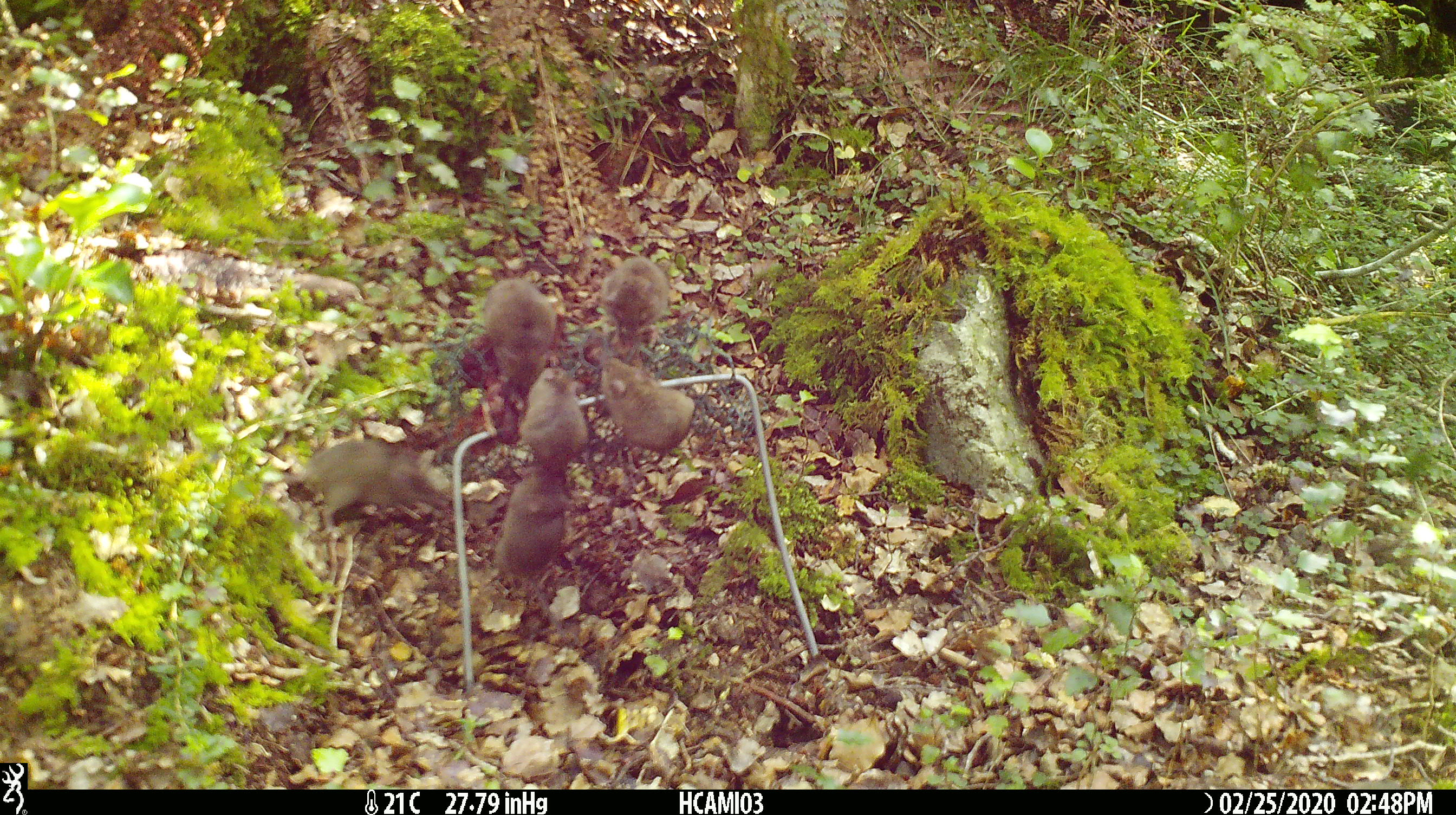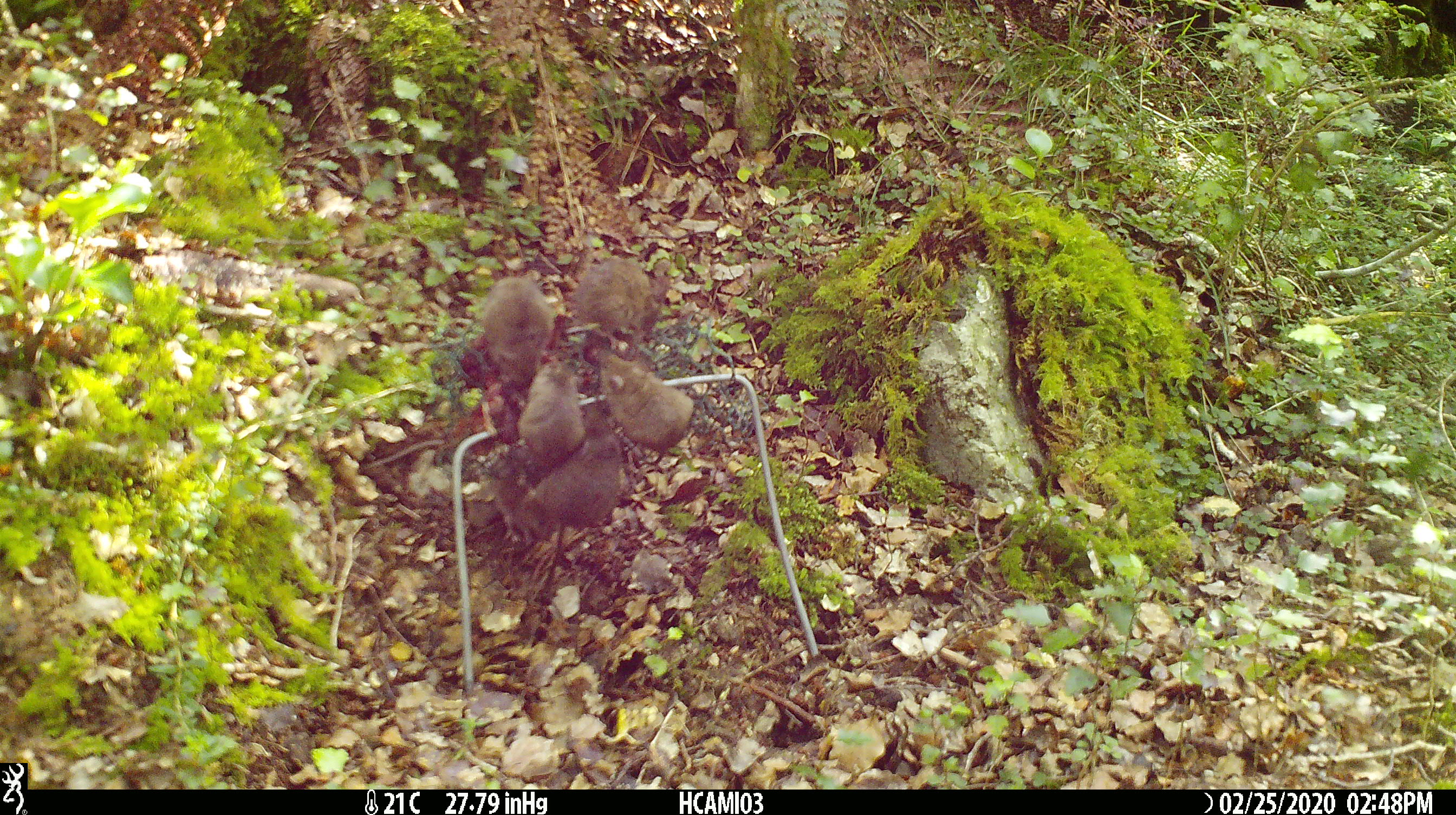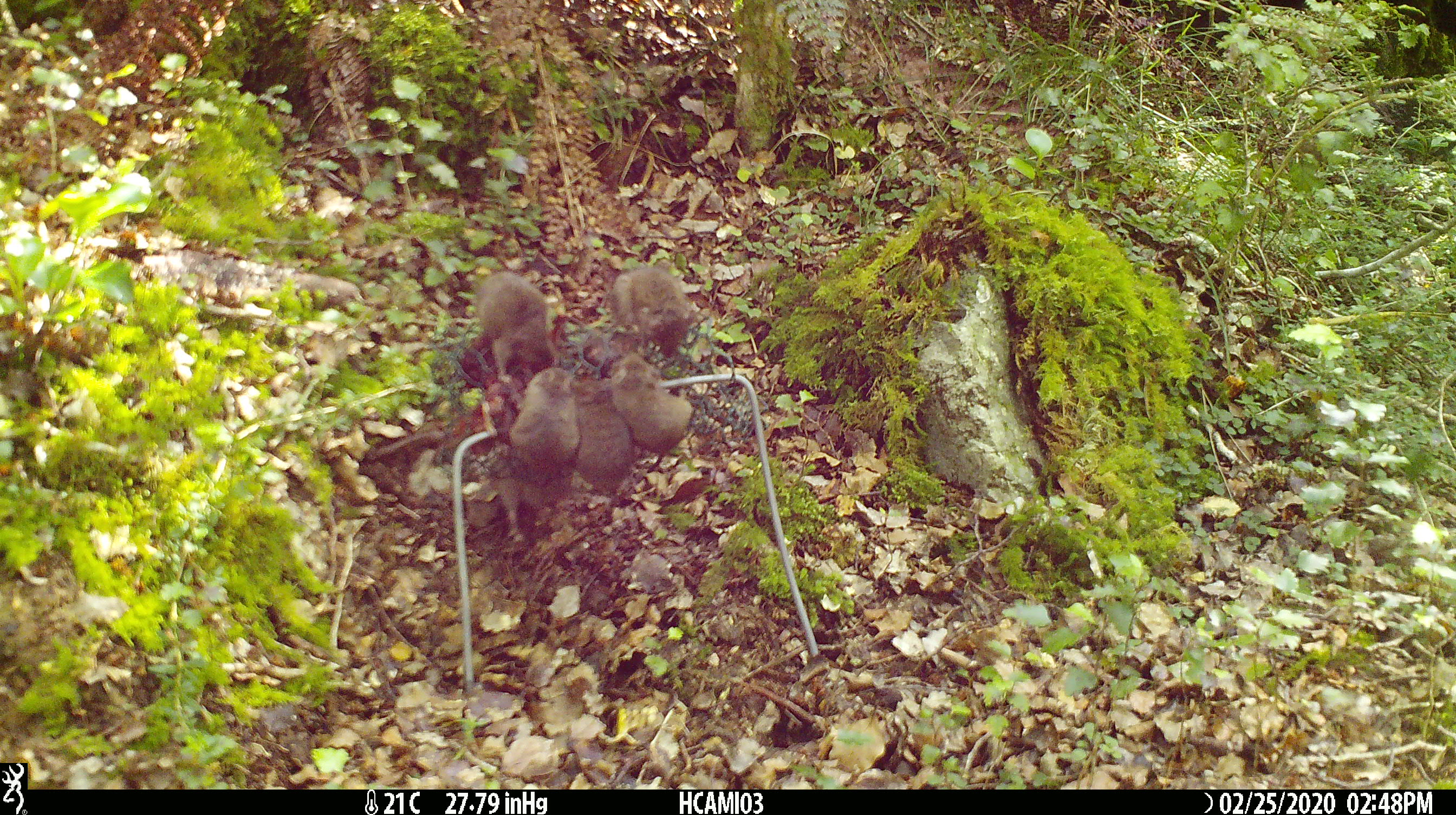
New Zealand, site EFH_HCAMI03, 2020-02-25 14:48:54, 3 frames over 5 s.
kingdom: Animalia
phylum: Chordata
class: Mammalia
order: Rodentia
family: Muridae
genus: Mus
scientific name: Mus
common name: mouse